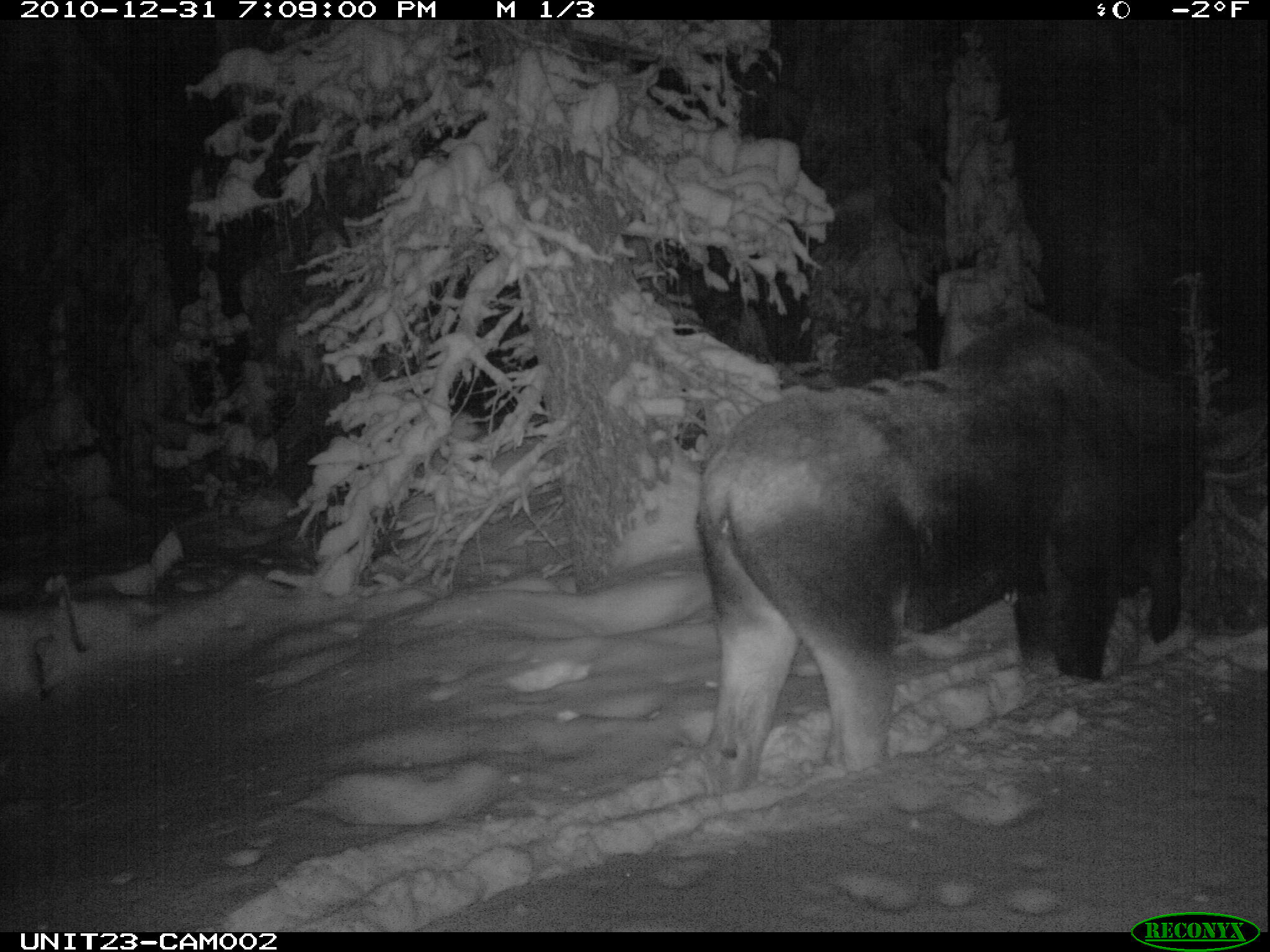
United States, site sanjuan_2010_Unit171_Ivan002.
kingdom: Animalia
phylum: Chordata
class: Mammalia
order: Artiodactyla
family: Cervidae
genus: Alces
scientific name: Alces alces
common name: moose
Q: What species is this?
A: Alces alces (moose).